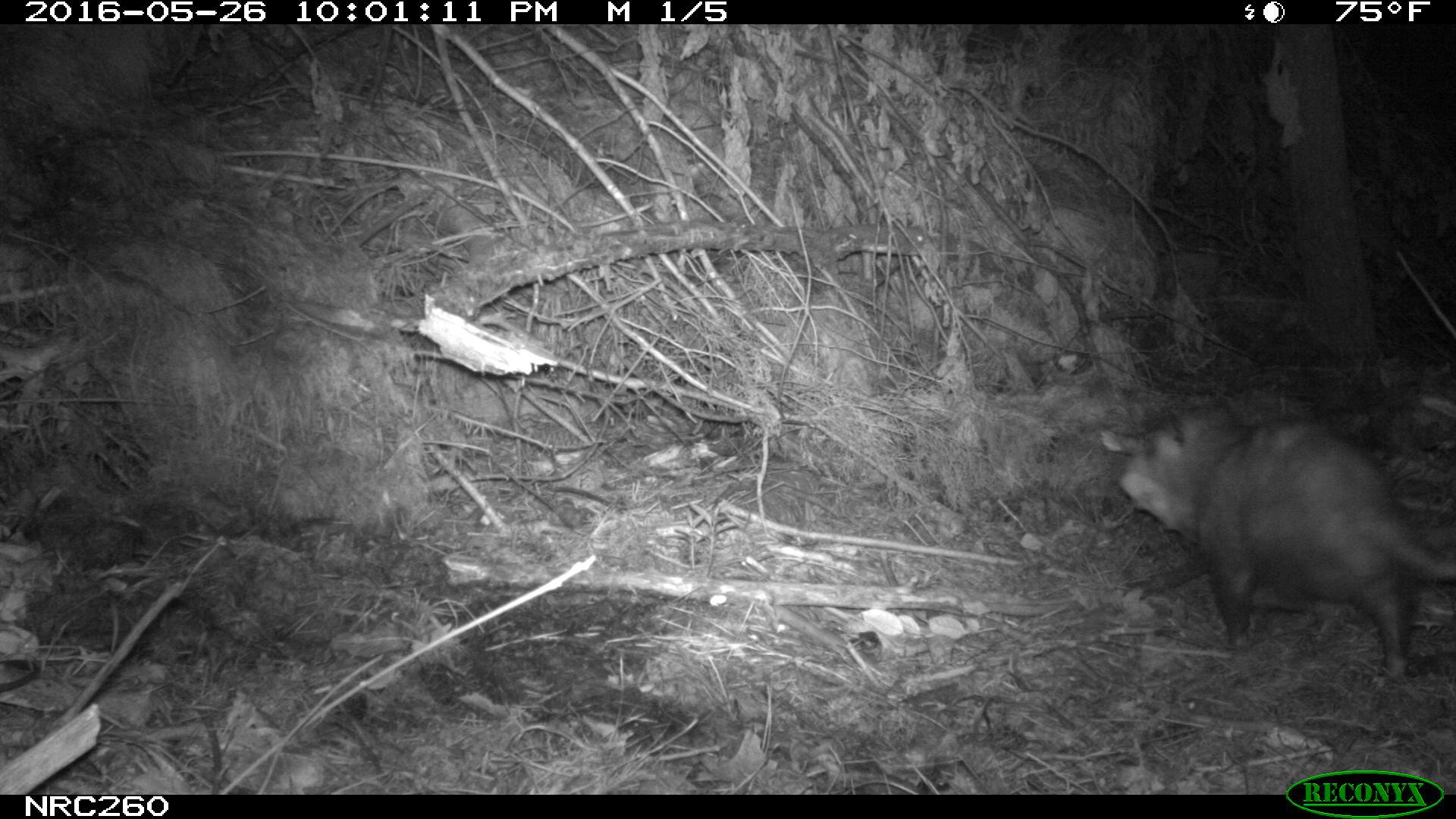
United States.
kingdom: Animalia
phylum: Chordata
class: Mammalia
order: Didelphimorphia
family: Didelphidae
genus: Didelphis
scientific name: Didelphis virginiana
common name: virginia opossum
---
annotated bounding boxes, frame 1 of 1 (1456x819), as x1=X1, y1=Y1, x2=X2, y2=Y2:
Virginia Opossum: x1=1111, y1=402, x2=1455, y2=693